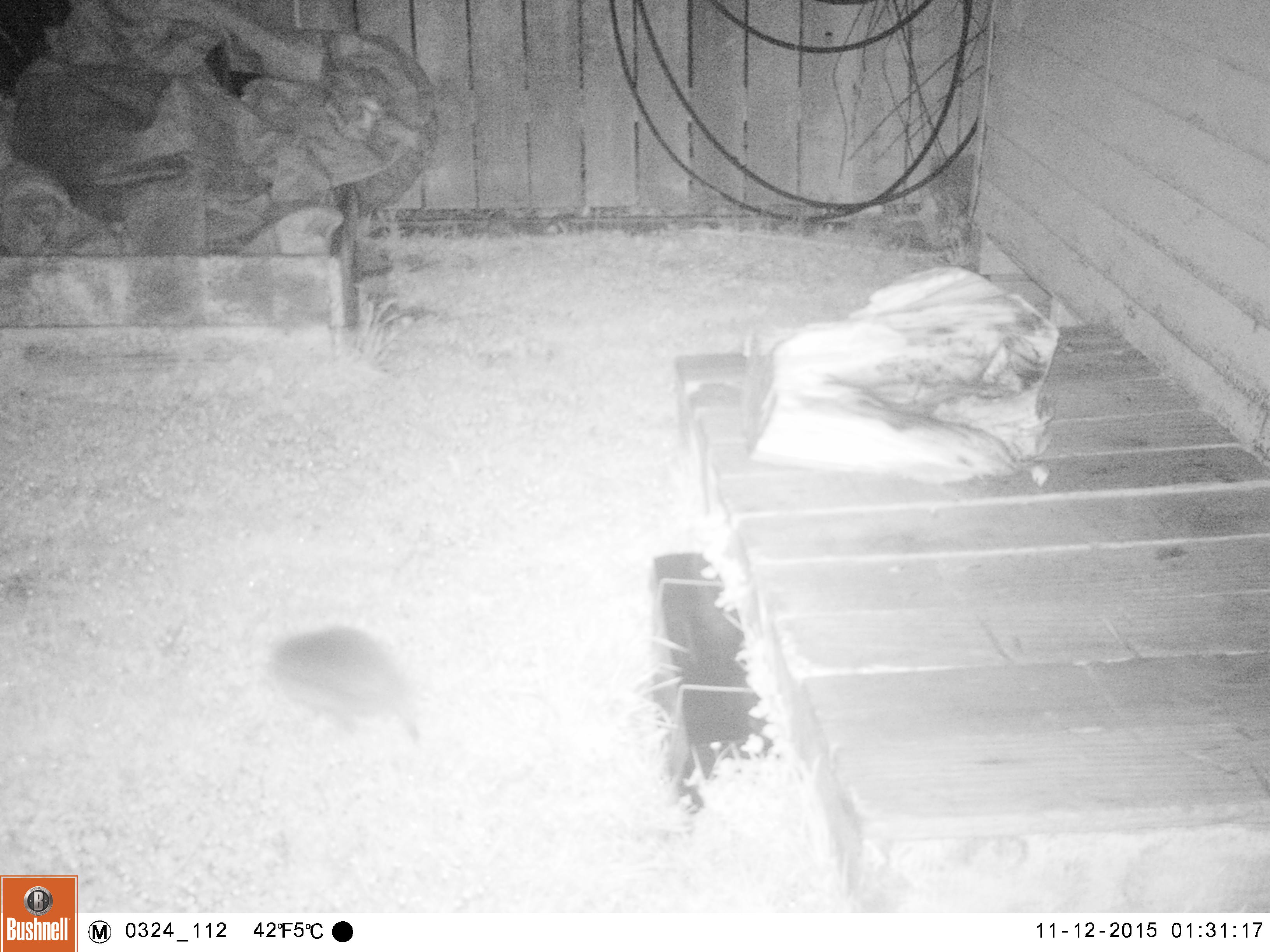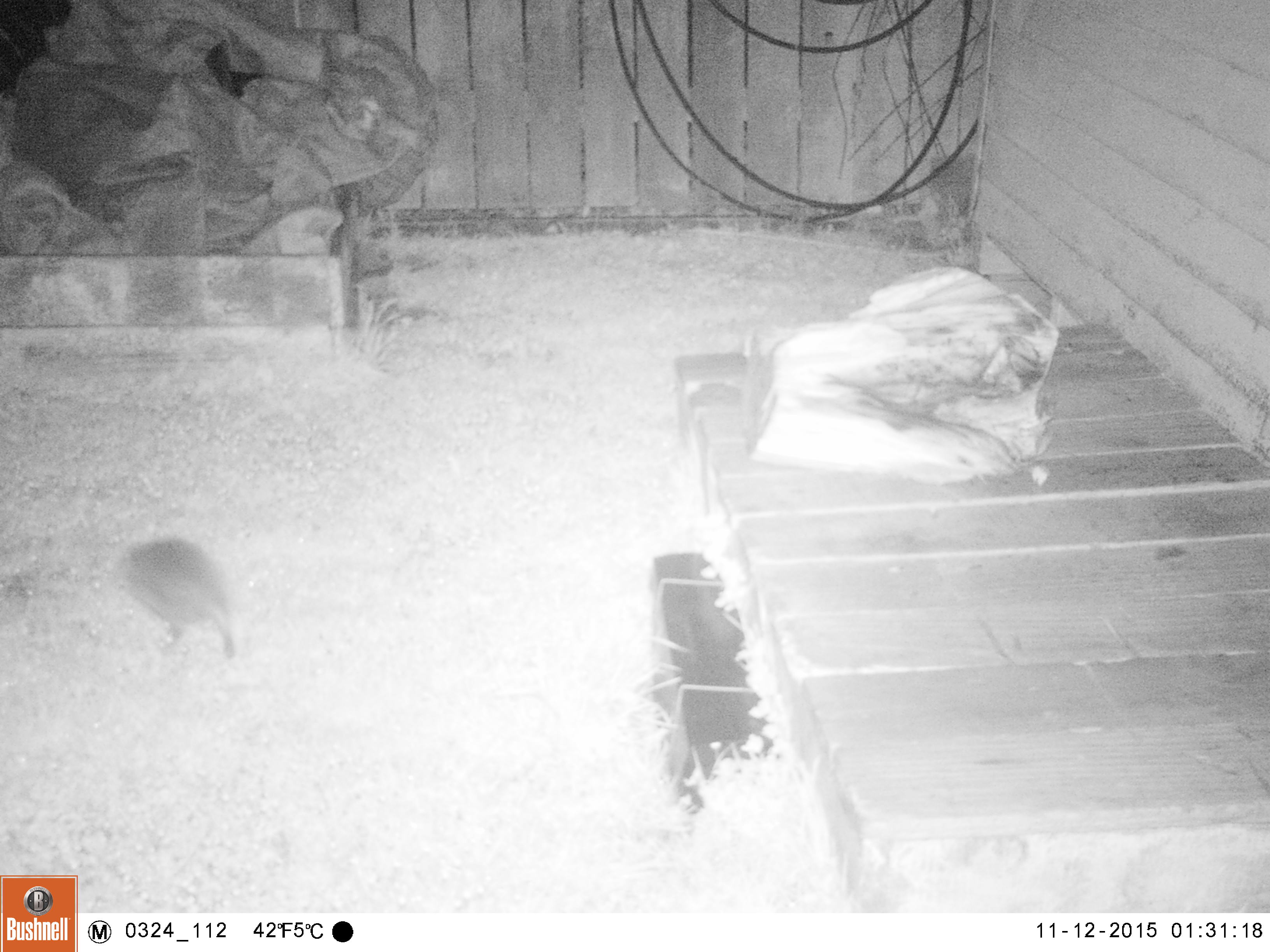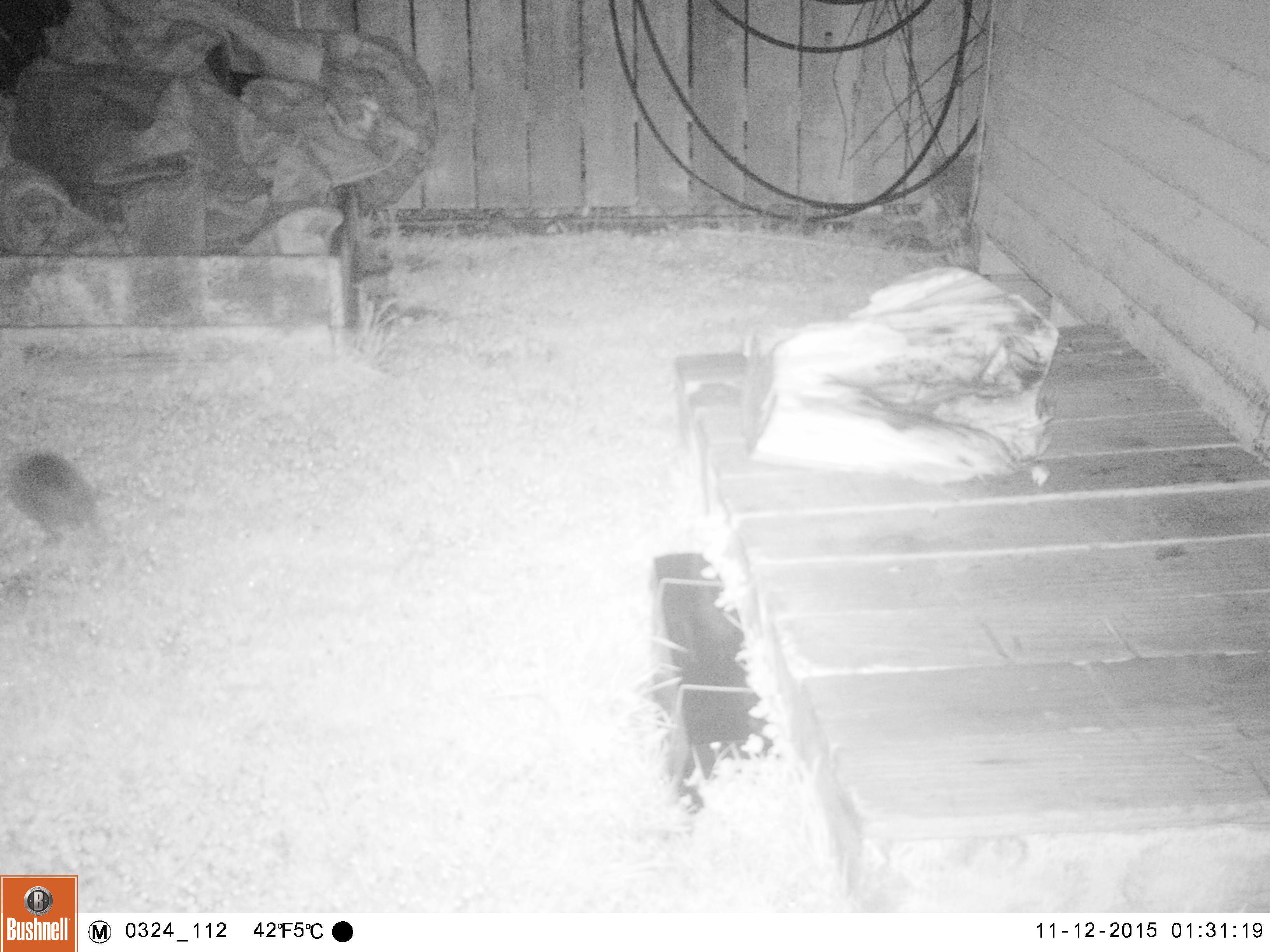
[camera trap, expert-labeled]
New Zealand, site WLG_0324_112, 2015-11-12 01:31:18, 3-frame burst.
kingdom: Animalia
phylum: Chordata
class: Mammalia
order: Eulipotyphla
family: Erinaceidae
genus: Erinaceus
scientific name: Erinaceus europaeus europaeus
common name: european hedgehog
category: hedgehog